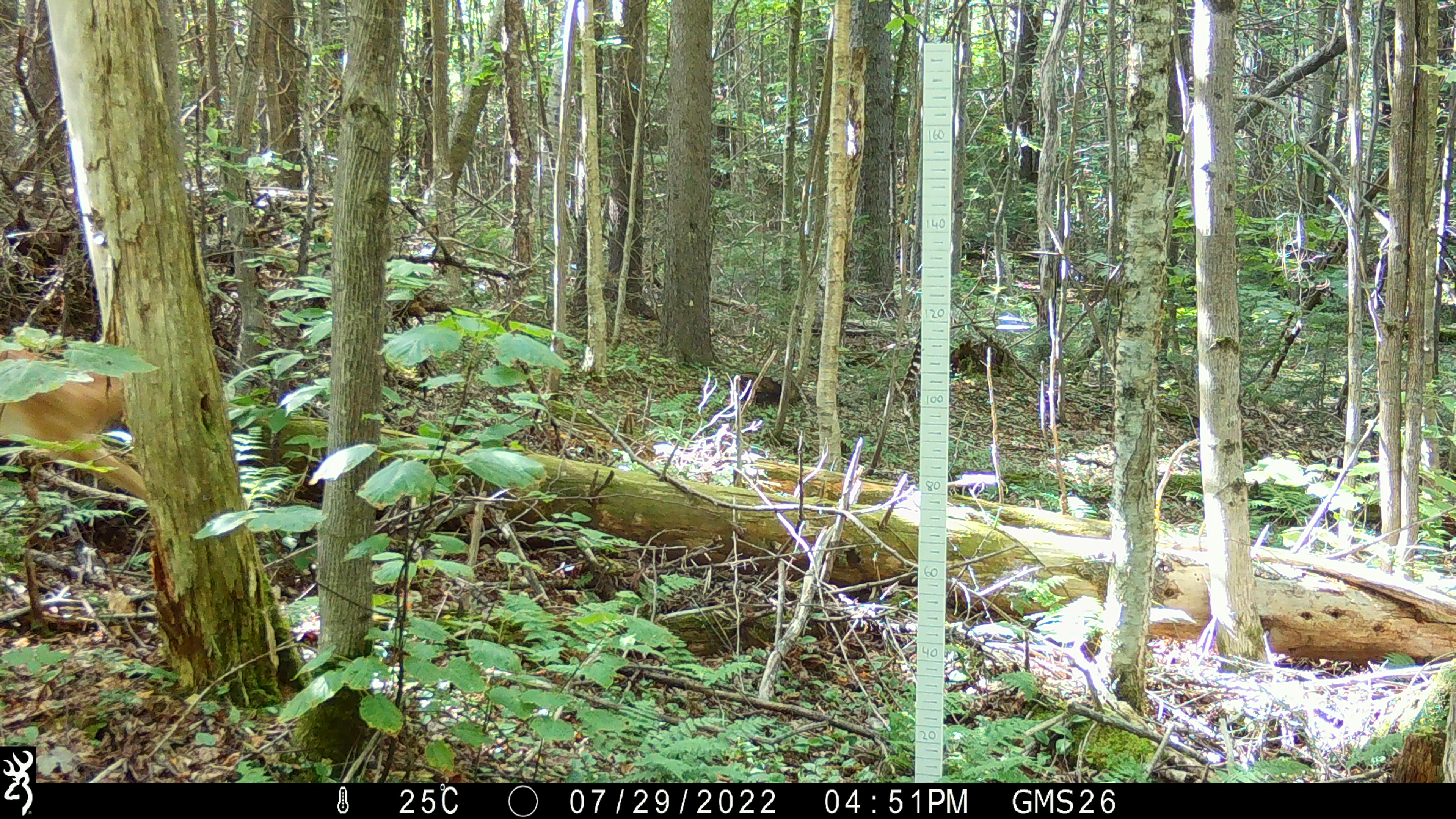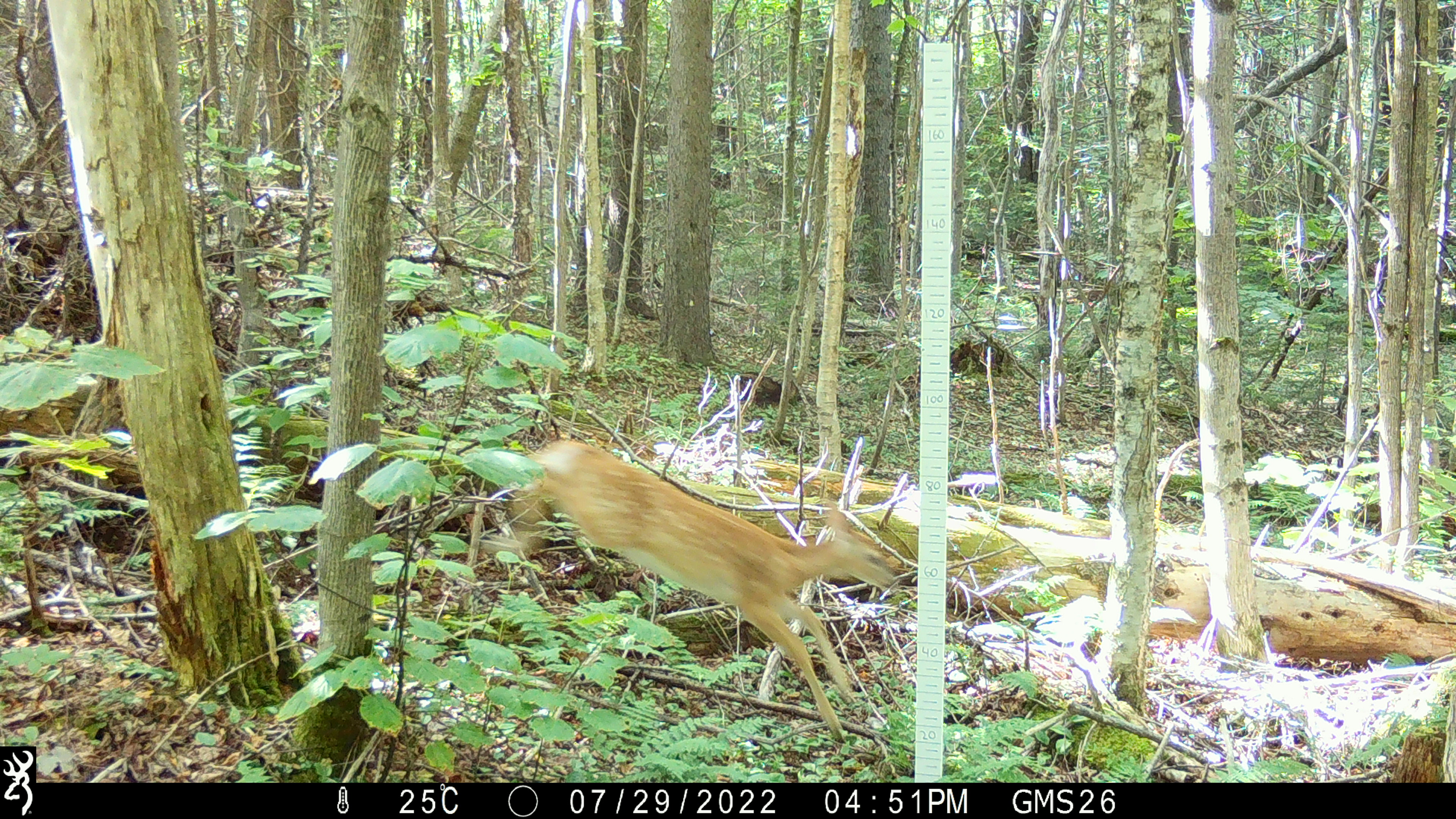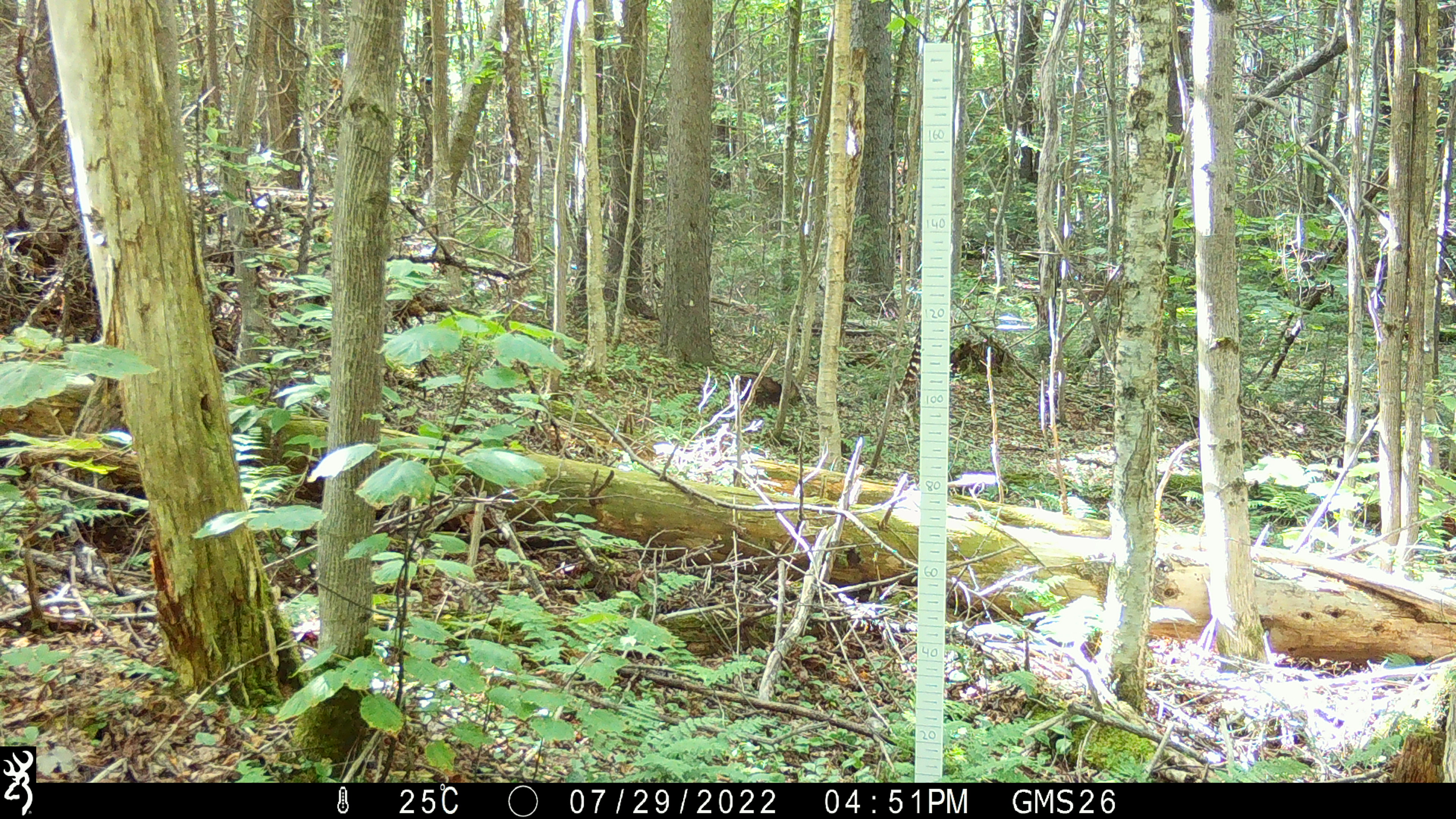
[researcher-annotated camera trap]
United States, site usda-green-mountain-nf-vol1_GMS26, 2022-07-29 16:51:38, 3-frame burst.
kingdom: Animalia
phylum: Chordata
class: Mammalia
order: Artiodactyla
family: Cervidae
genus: Odocoileus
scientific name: Odocoileus virginianus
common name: white-tailed deer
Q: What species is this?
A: White-tailed deer (Odocoileus virginianus).